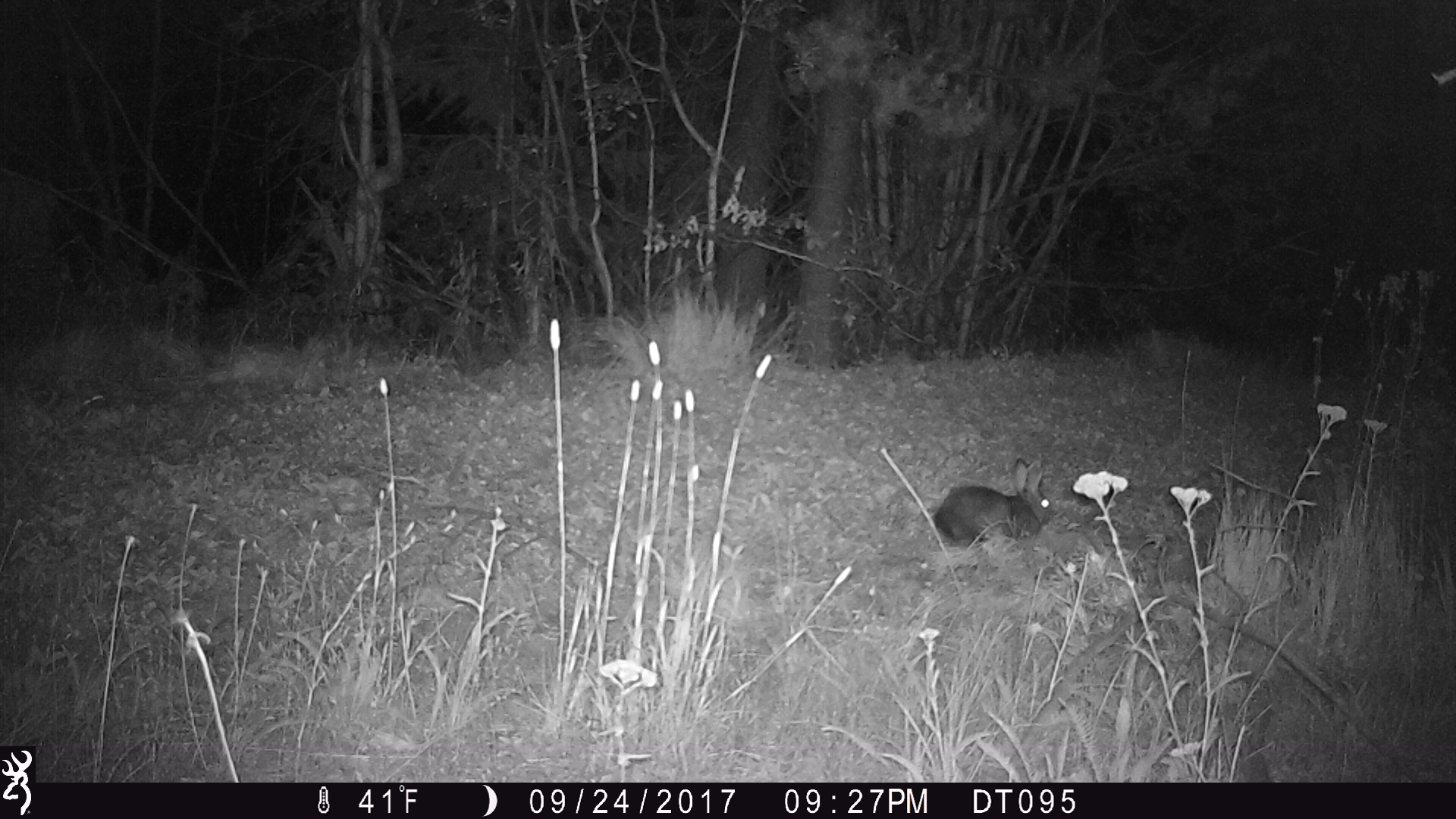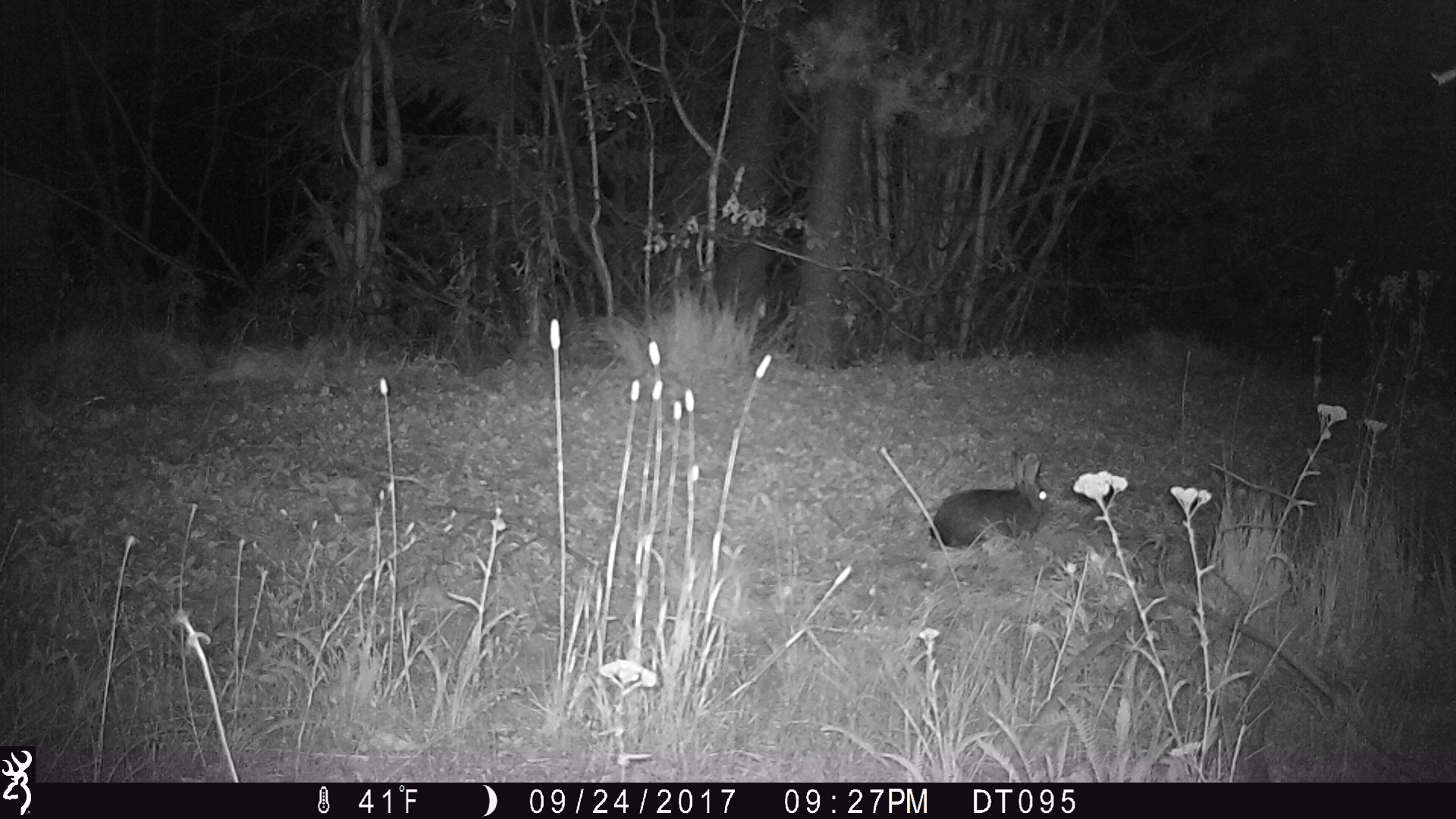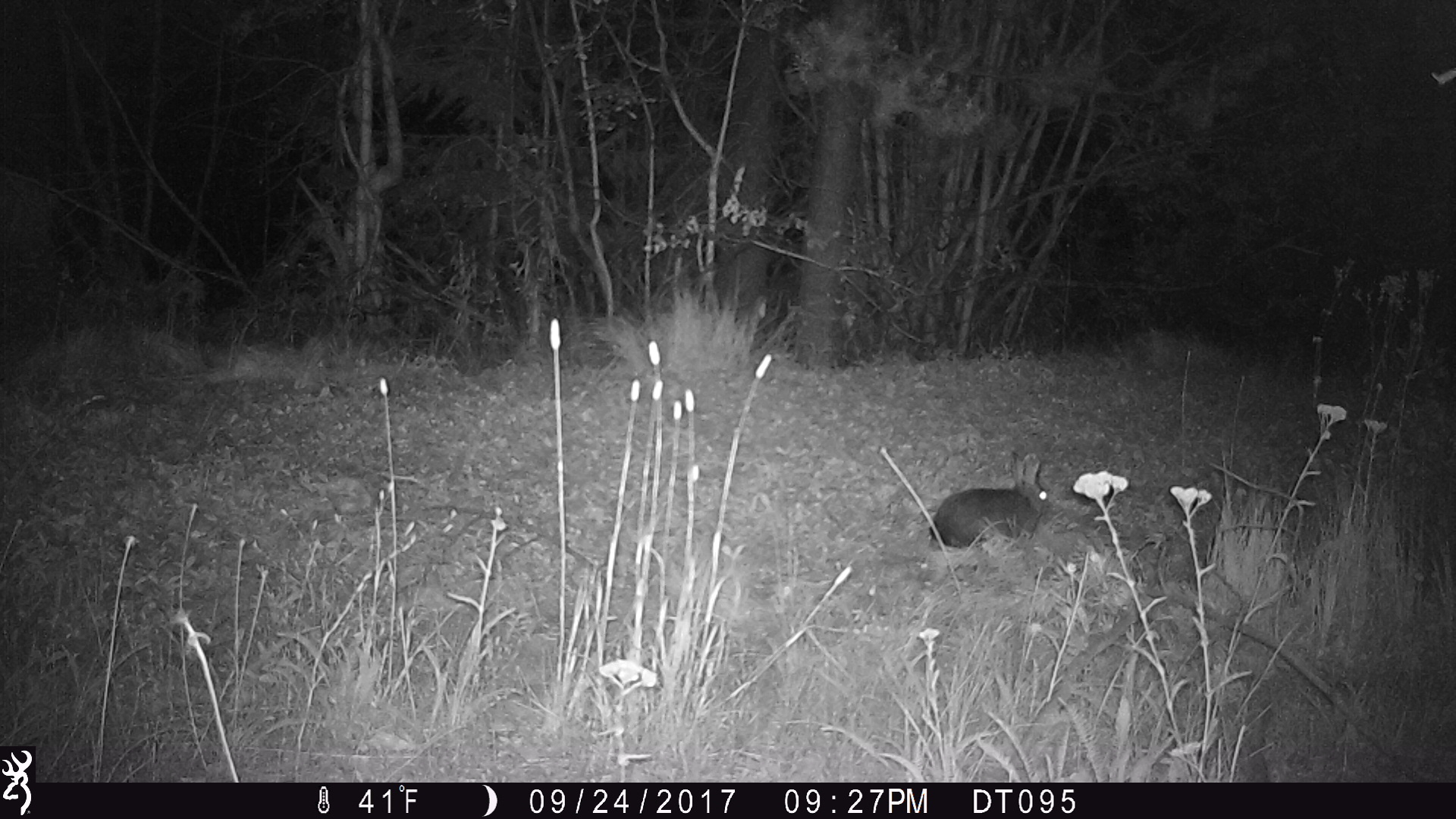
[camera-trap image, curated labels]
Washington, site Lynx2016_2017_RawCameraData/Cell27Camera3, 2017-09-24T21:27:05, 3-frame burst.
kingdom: Animalia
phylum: Chordata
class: Mammalia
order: Lagomorpha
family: Leporidae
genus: Lepus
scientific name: Lepus americanus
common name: snowshoe hare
Lepus americanus (snowshoe hare). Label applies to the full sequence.